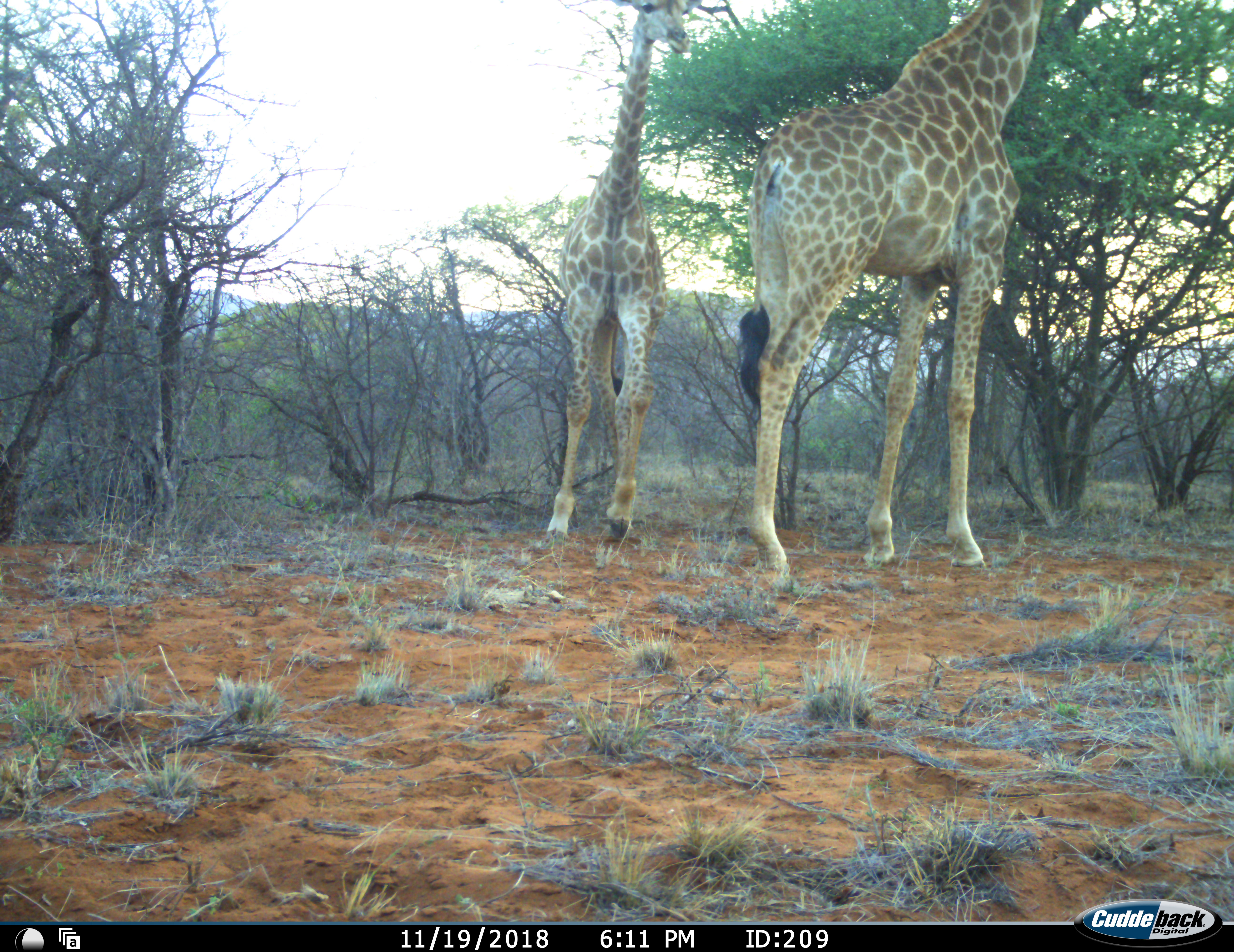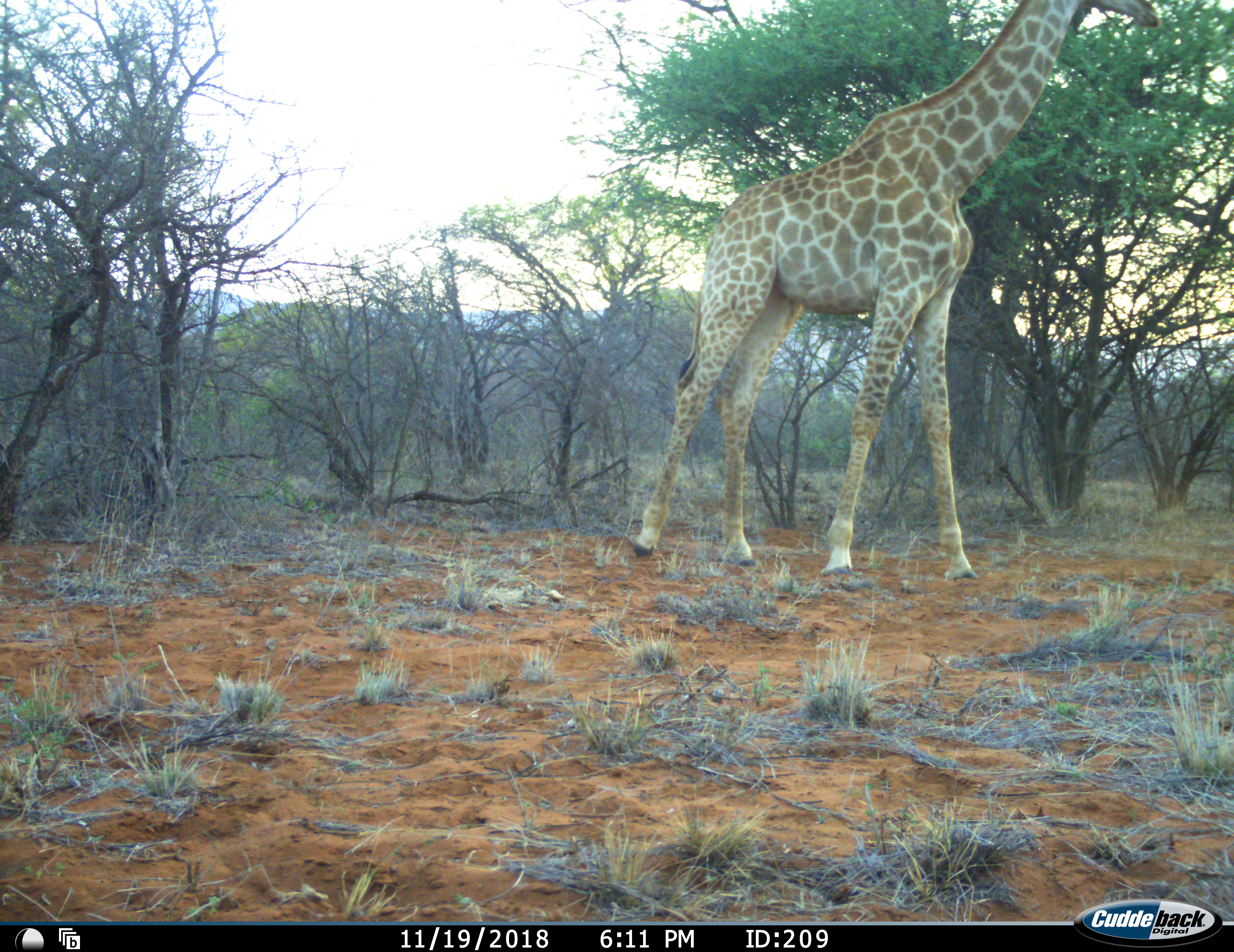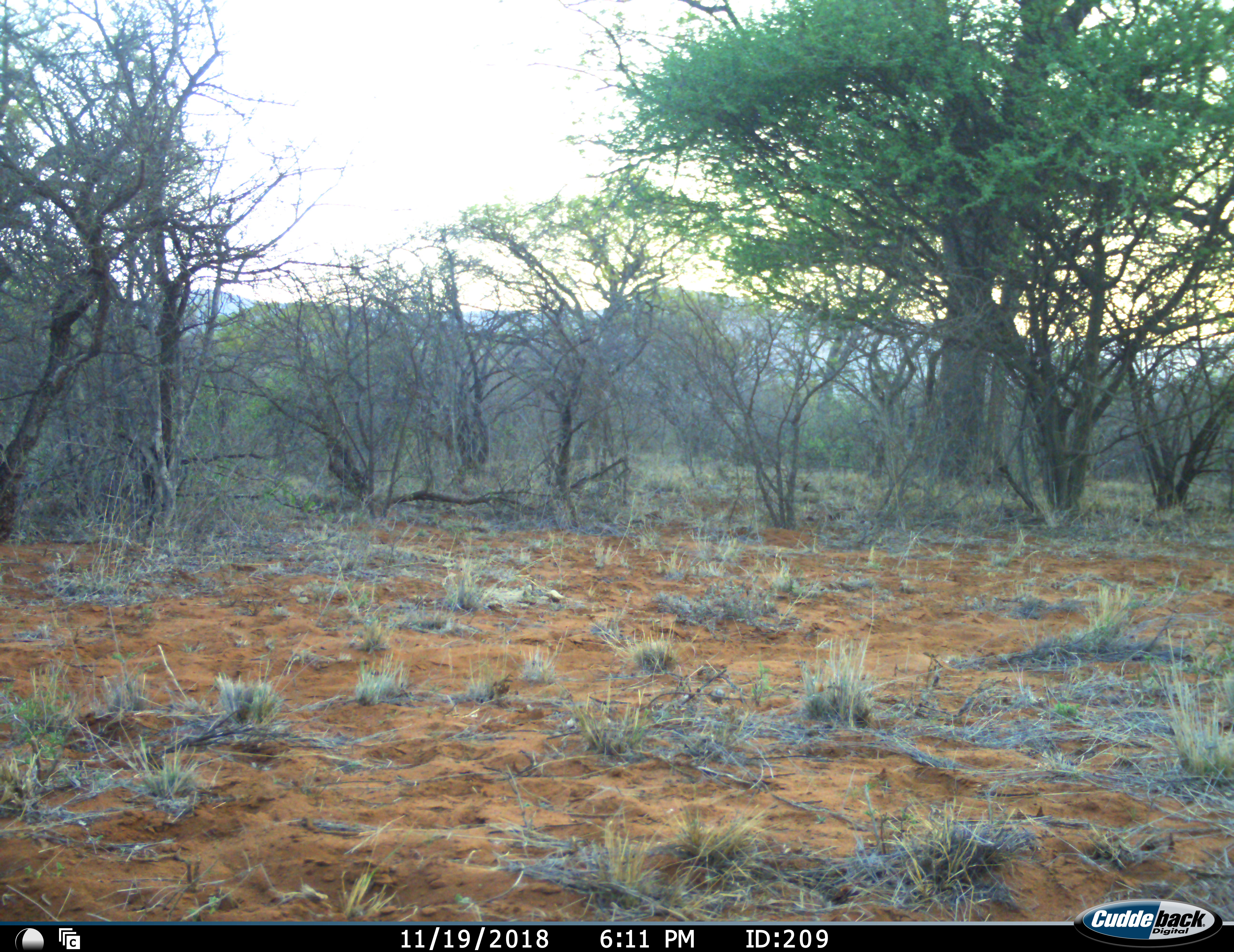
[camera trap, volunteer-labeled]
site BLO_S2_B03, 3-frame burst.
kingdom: Animalia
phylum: Chordata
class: Mammalia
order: Artiodactyla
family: Giraffidae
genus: Giraffa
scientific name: Giraffa camelopardalis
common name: giraffe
Giraffe (Giraffa camelopardalis), count 2. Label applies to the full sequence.